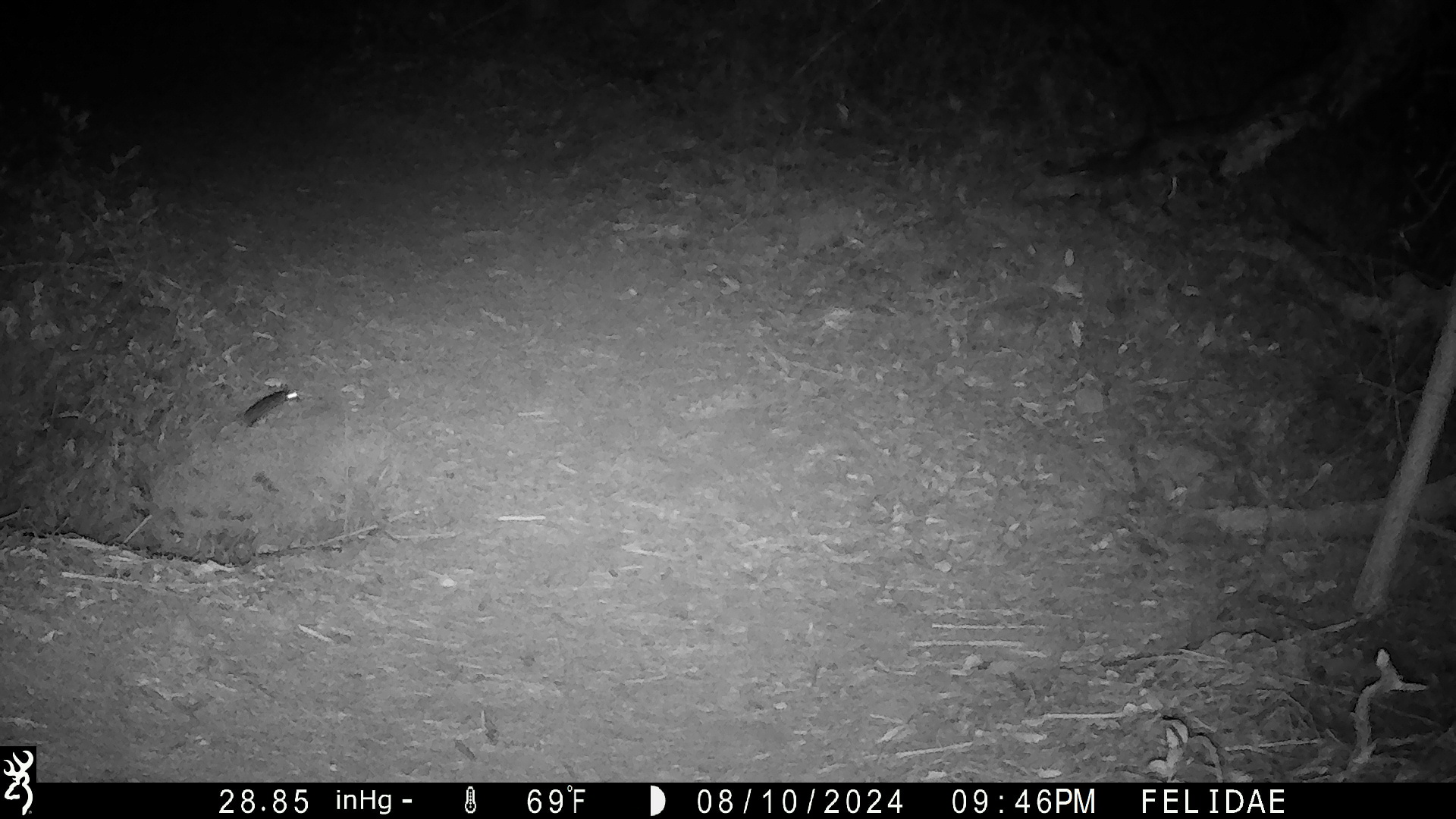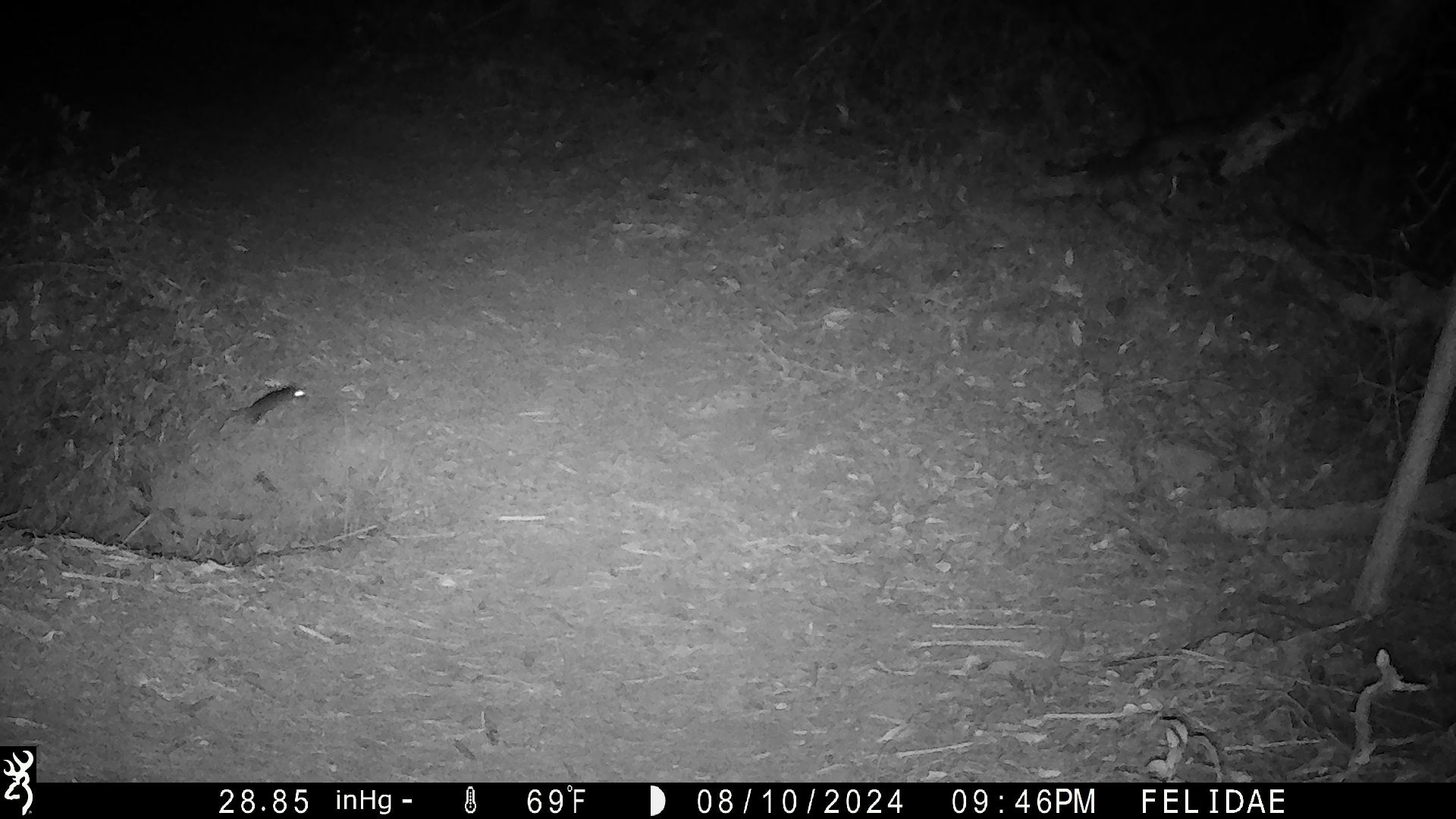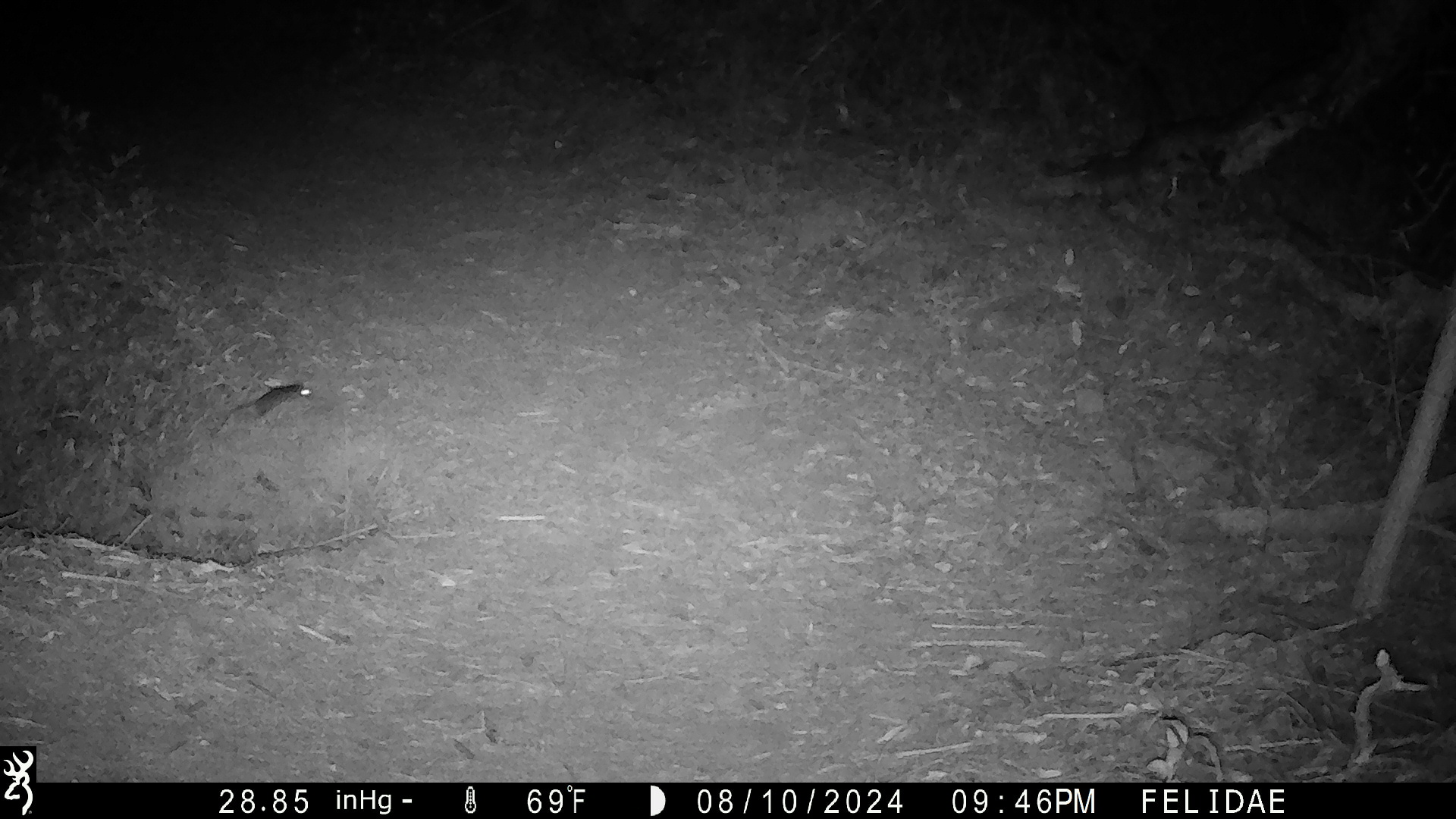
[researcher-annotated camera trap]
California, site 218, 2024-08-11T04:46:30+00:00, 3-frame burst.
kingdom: Animalia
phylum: Chordata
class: Mammalia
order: Rodentia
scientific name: Rodentia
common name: mouse or rat